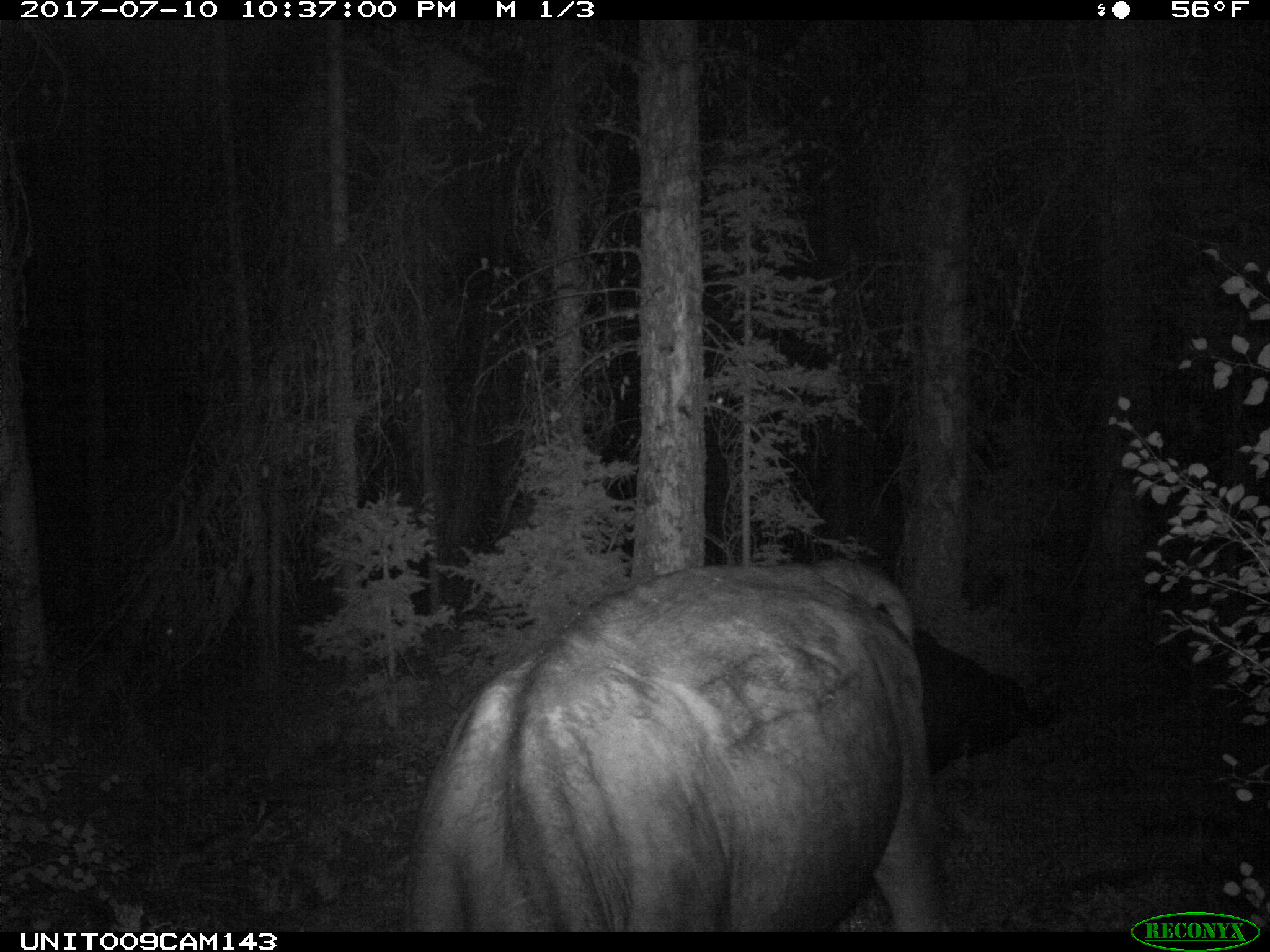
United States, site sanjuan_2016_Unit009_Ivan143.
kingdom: Animalia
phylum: Chordata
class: Mammalia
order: Artiodactyla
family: Bovidae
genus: Bos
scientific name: Bos taurus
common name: domestic cow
Bos taurus (domestic cow).